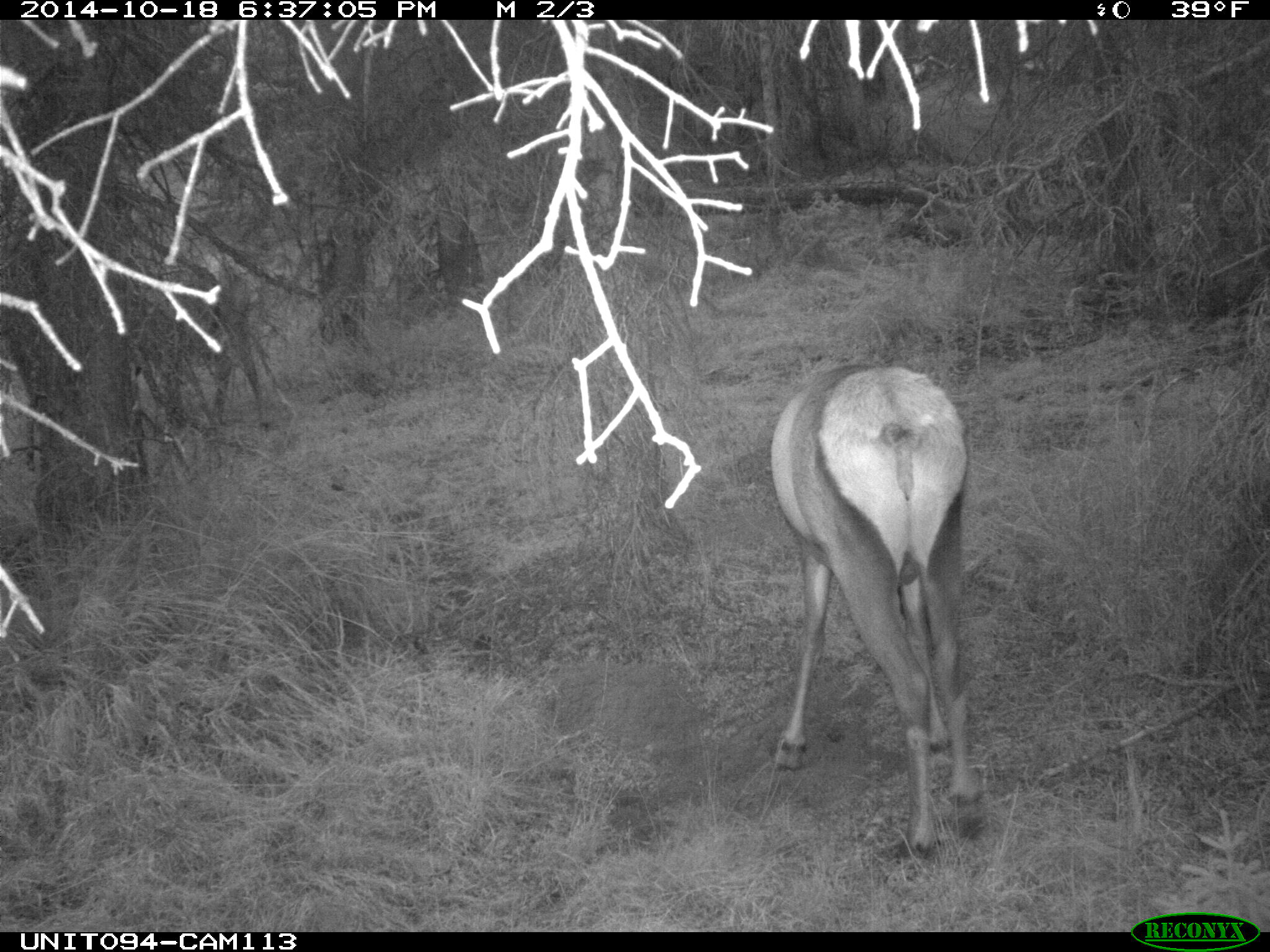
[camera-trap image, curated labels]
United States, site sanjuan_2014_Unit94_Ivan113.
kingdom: Animalia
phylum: Chordata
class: Mammalia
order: Artiodactyla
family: Cervidae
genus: Cervus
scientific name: Cervus elaphus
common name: red deer